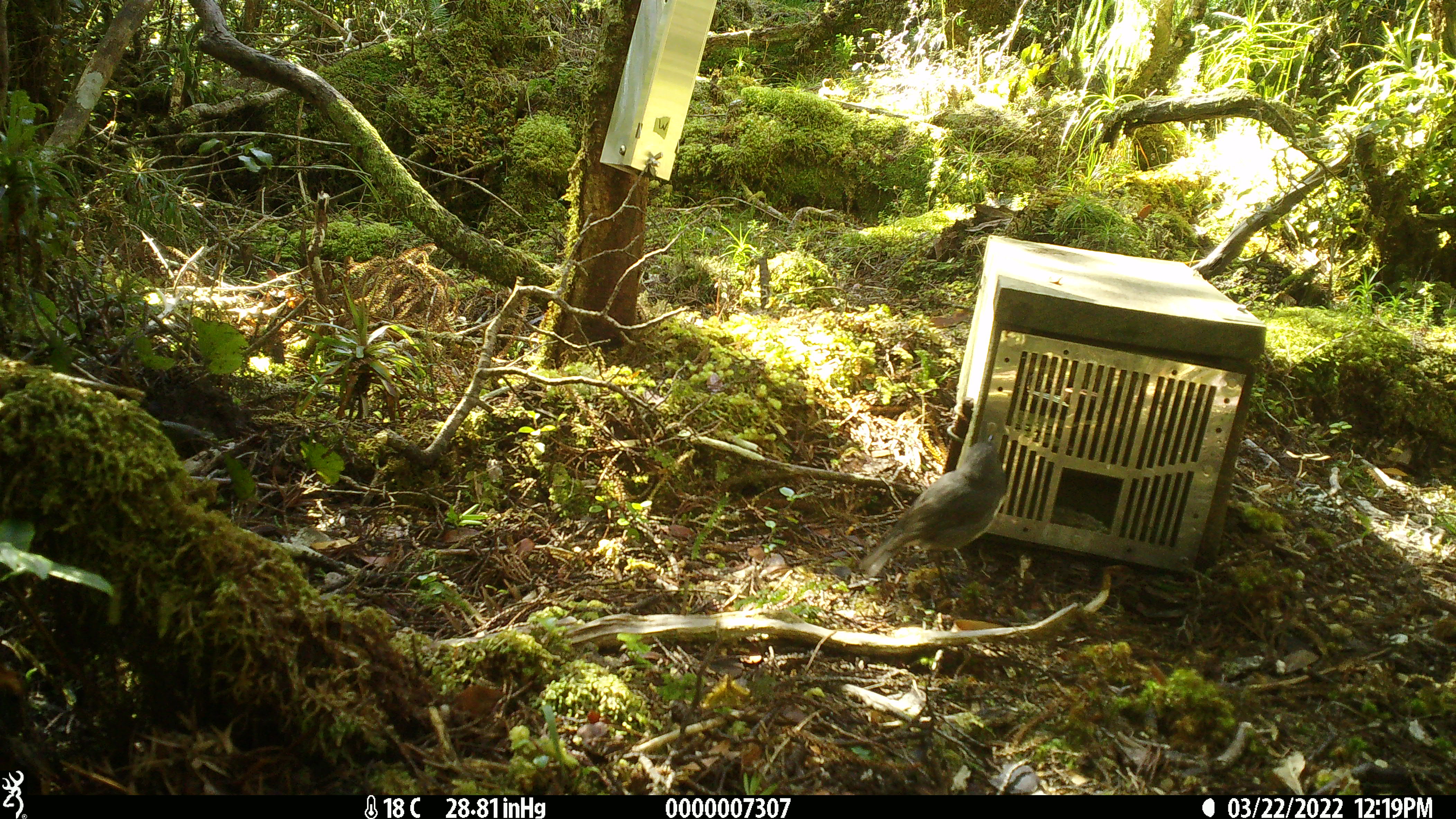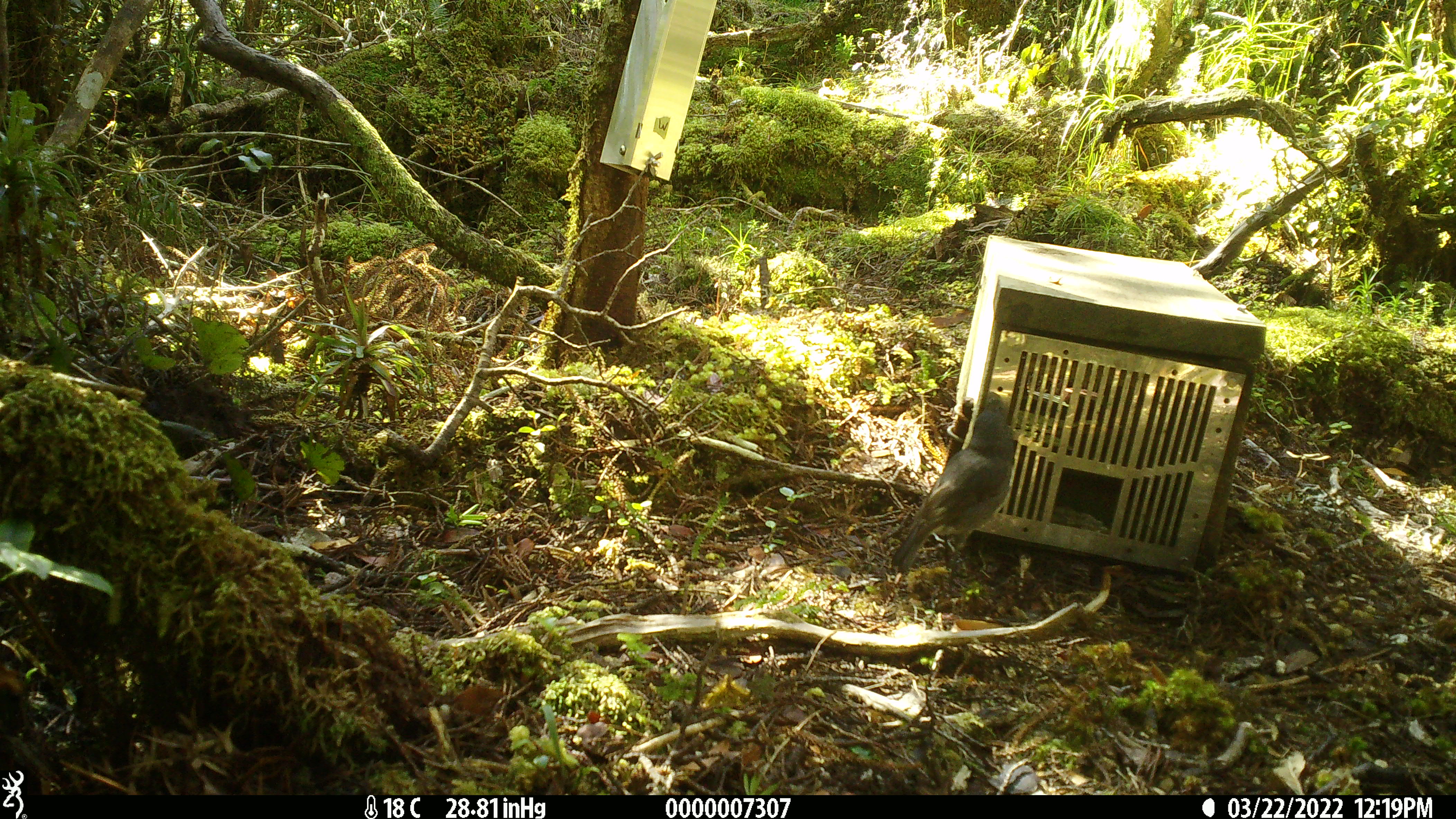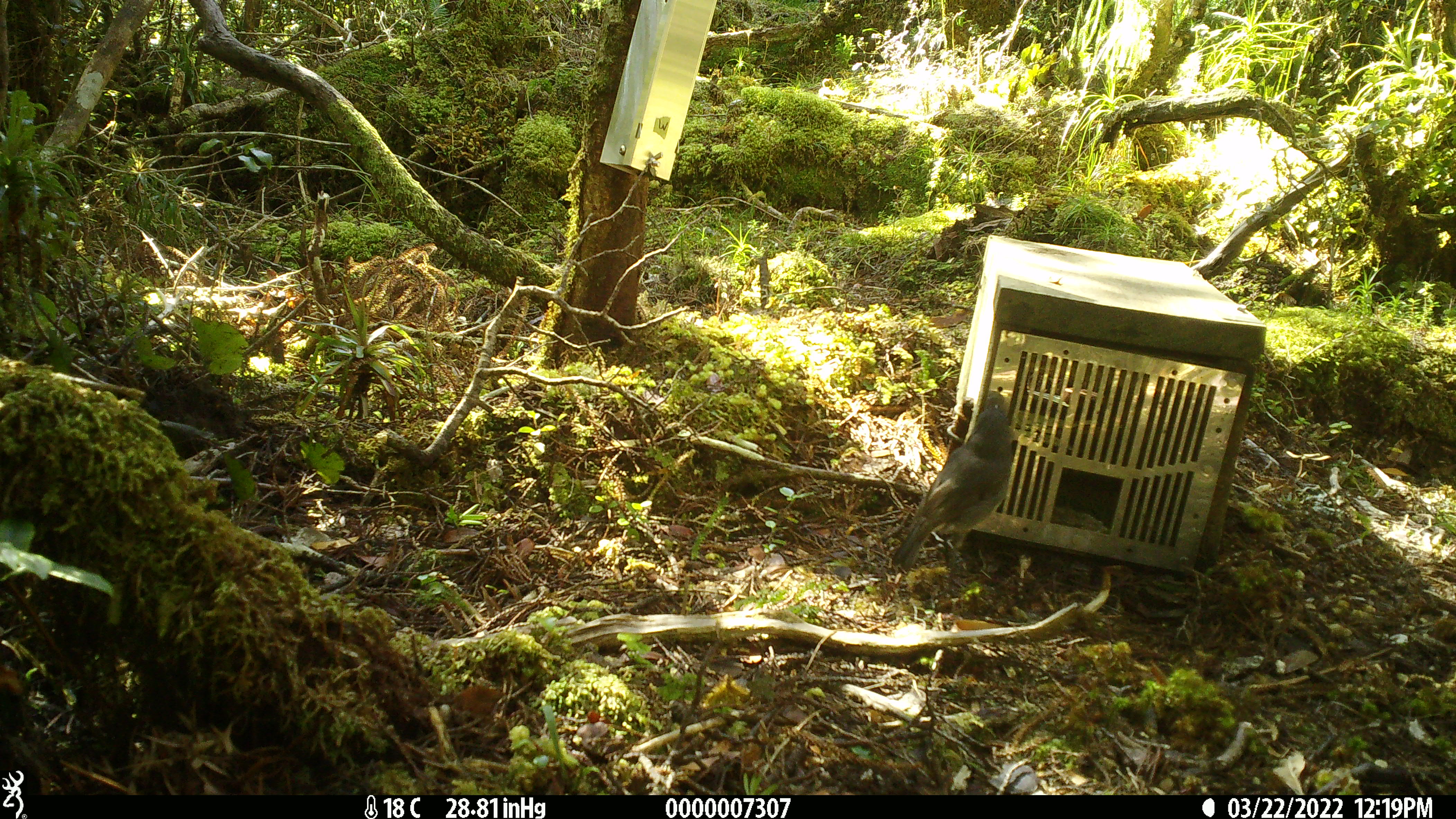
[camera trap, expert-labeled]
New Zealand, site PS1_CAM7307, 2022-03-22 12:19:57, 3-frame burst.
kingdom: Animalia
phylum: Chordata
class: Aves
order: Passeriformes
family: Petroicidae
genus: Petroica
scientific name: Petroica australis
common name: new zealand robin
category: robin